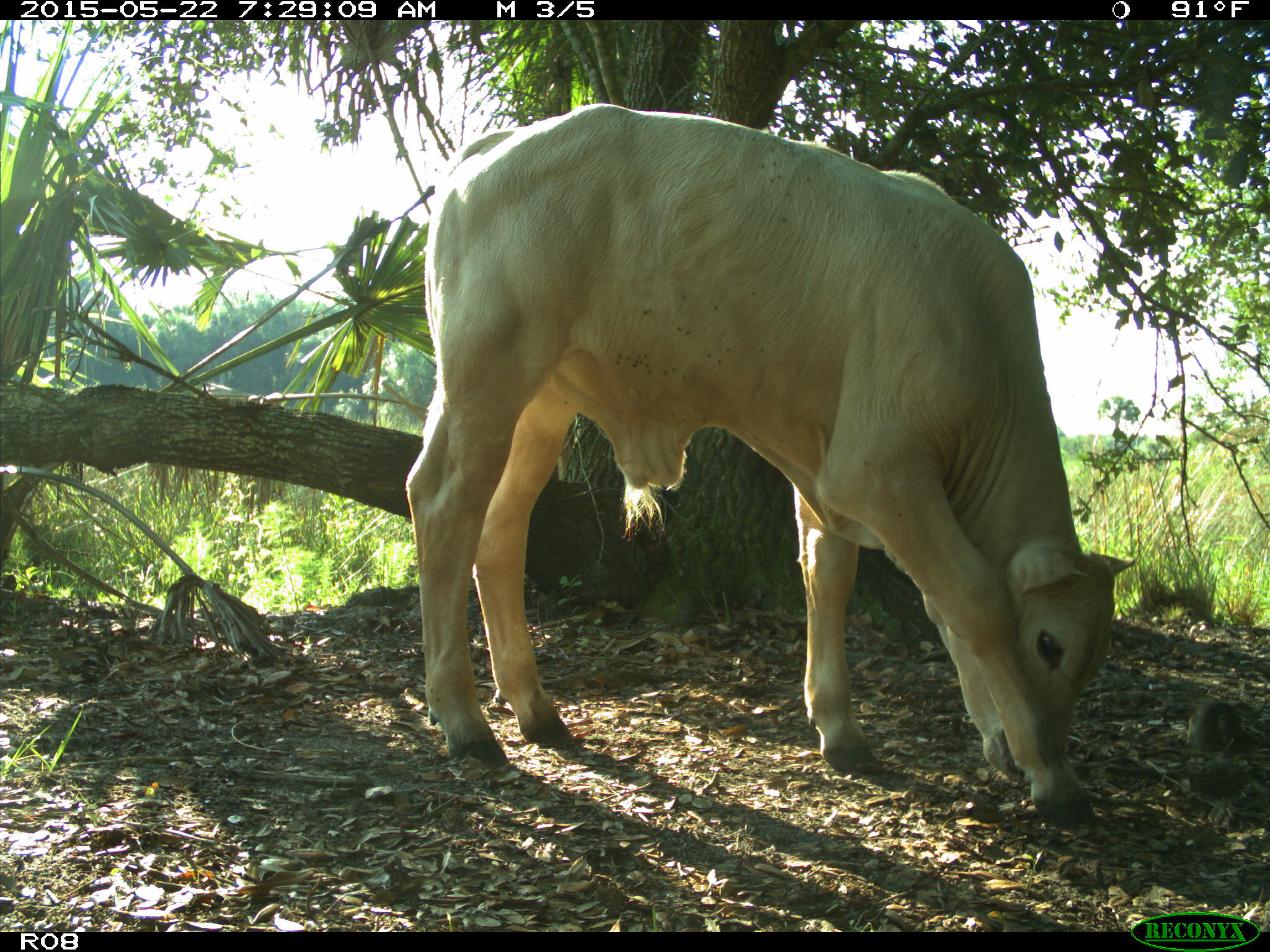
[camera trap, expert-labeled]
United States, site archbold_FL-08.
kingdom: Animalia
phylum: Chordata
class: Mammalia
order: Artiodactyla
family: Bovidae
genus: Bos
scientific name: Bos taurus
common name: domestic cow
Bos taurus (domestic cow).